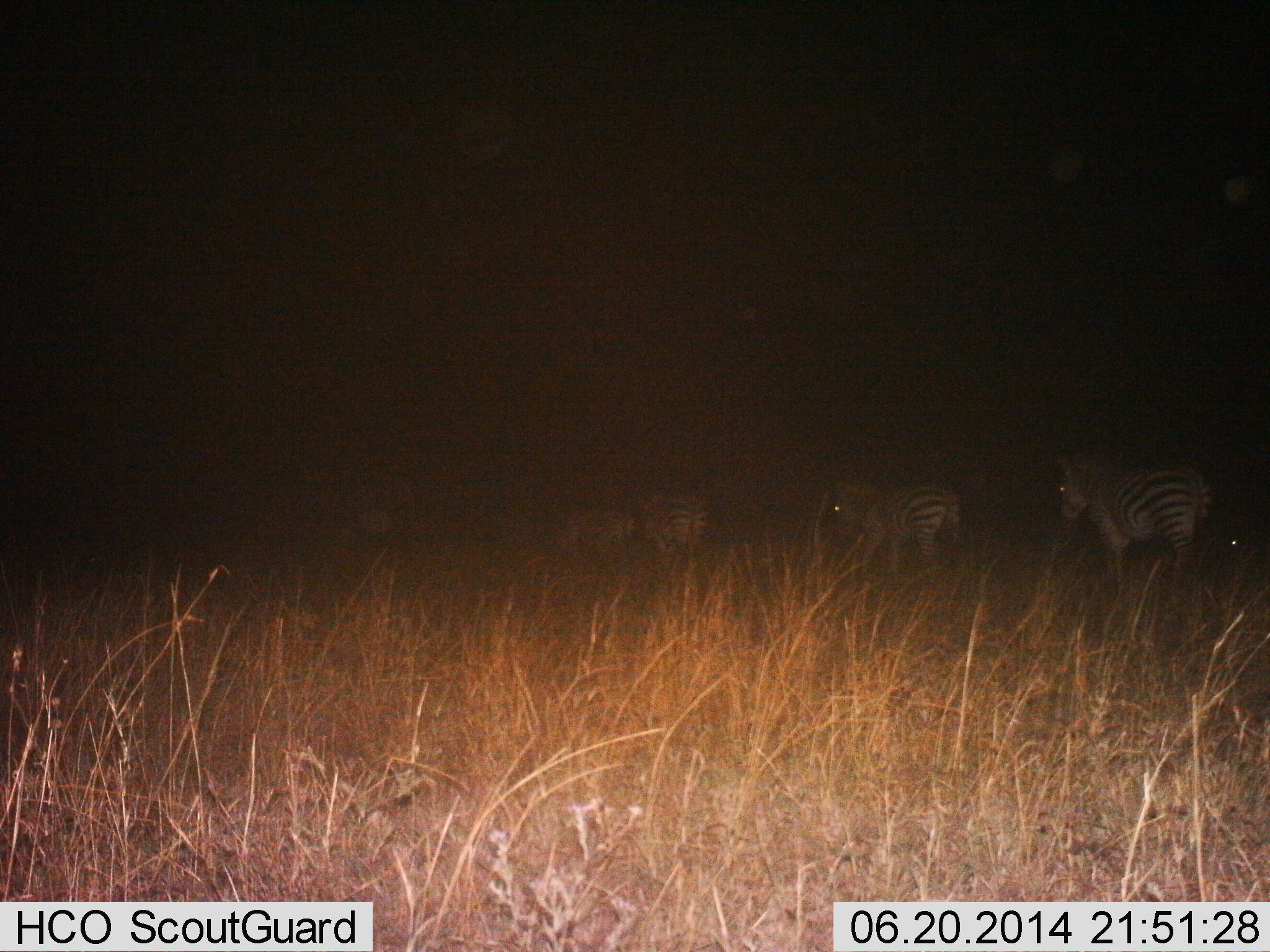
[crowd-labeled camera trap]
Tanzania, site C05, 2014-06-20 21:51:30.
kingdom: Animalia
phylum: Chordata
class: Mammalia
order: Perissodactyla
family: Equidae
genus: Equus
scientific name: Equus quagga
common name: plains zebra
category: zebra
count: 5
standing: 50%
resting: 0%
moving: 60%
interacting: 0%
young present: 0%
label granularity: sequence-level